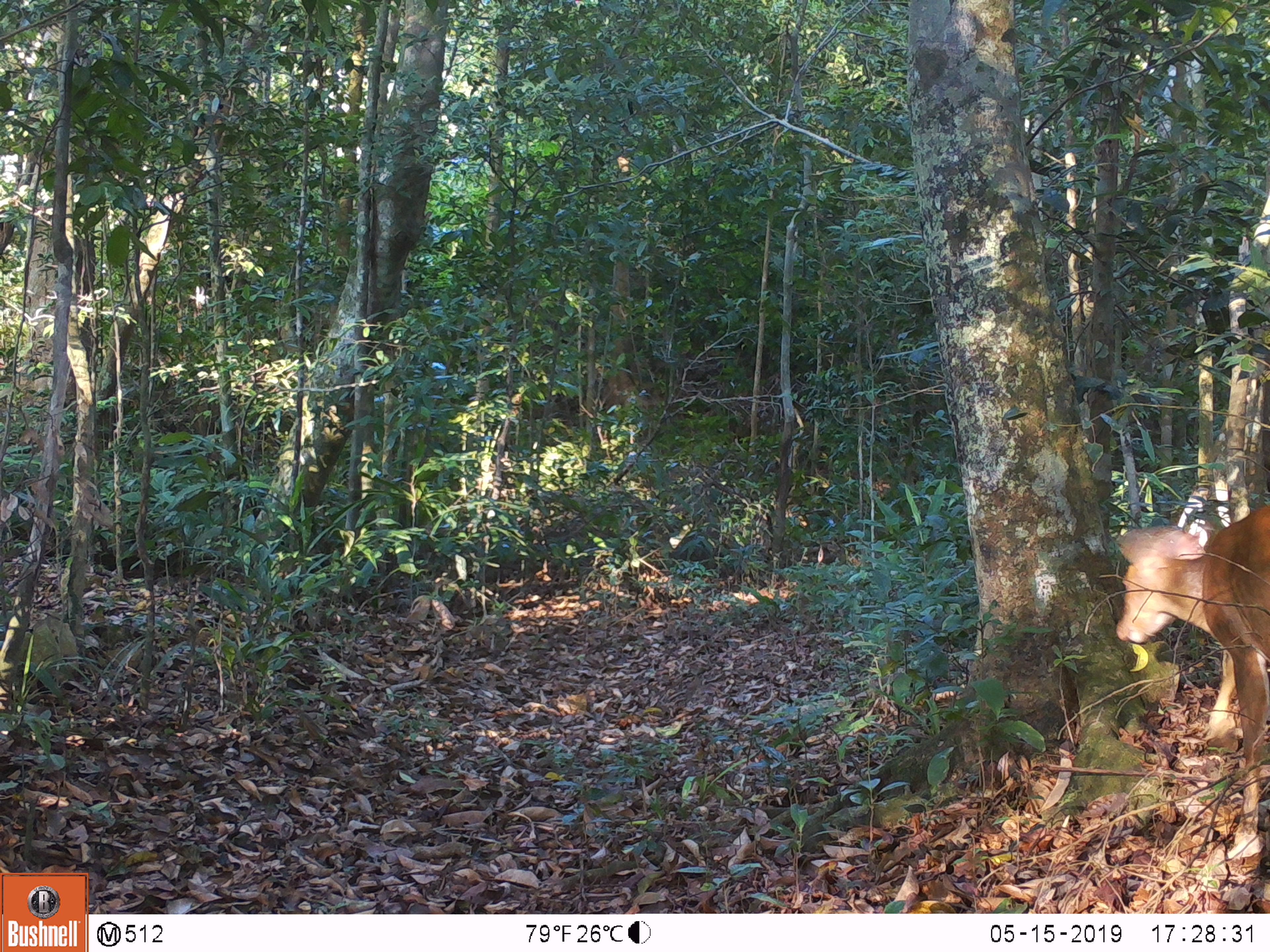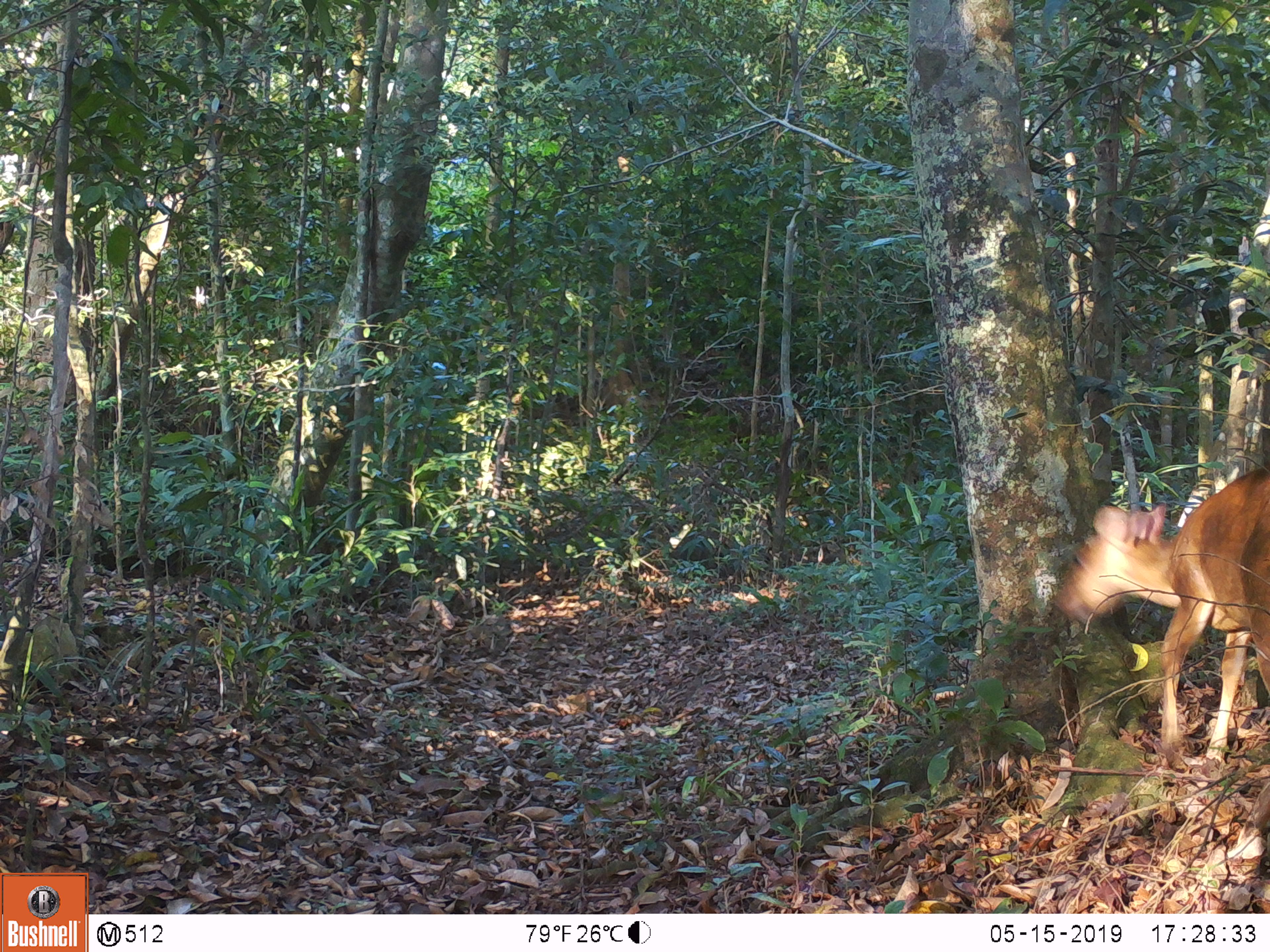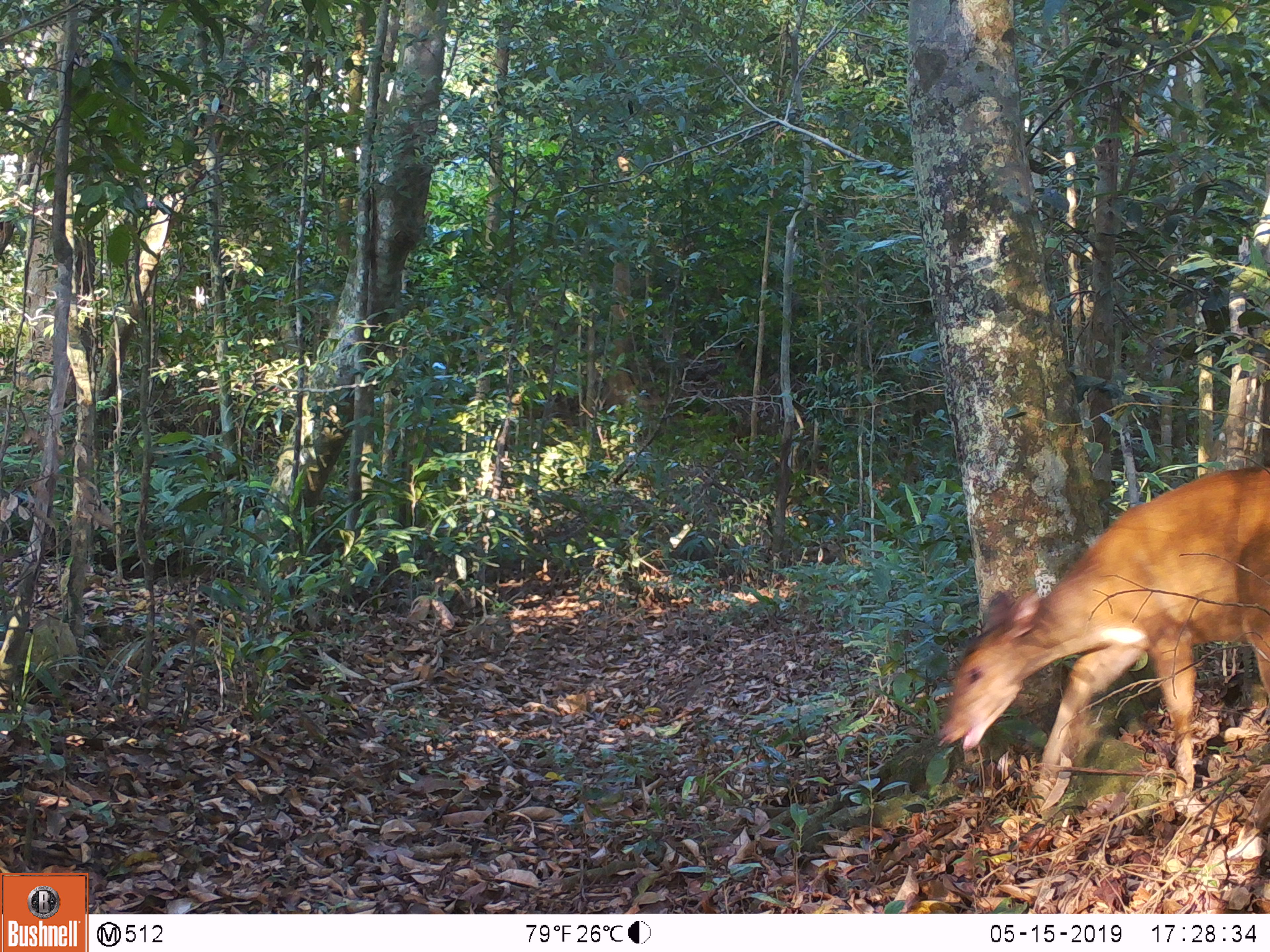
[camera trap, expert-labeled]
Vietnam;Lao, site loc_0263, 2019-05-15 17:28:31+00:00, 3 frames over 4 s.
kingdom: Animalia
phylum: Chordata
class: Mammalia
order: Artiodactyla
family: Cervidae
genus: Muntiacus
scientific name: Muntiacus vuquangensis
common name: large-antlered muntjac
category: large antlered muntjac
Large antlered muntjac (large-antlered muntjac) (Muntiacus vuquangensis). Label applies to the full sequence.